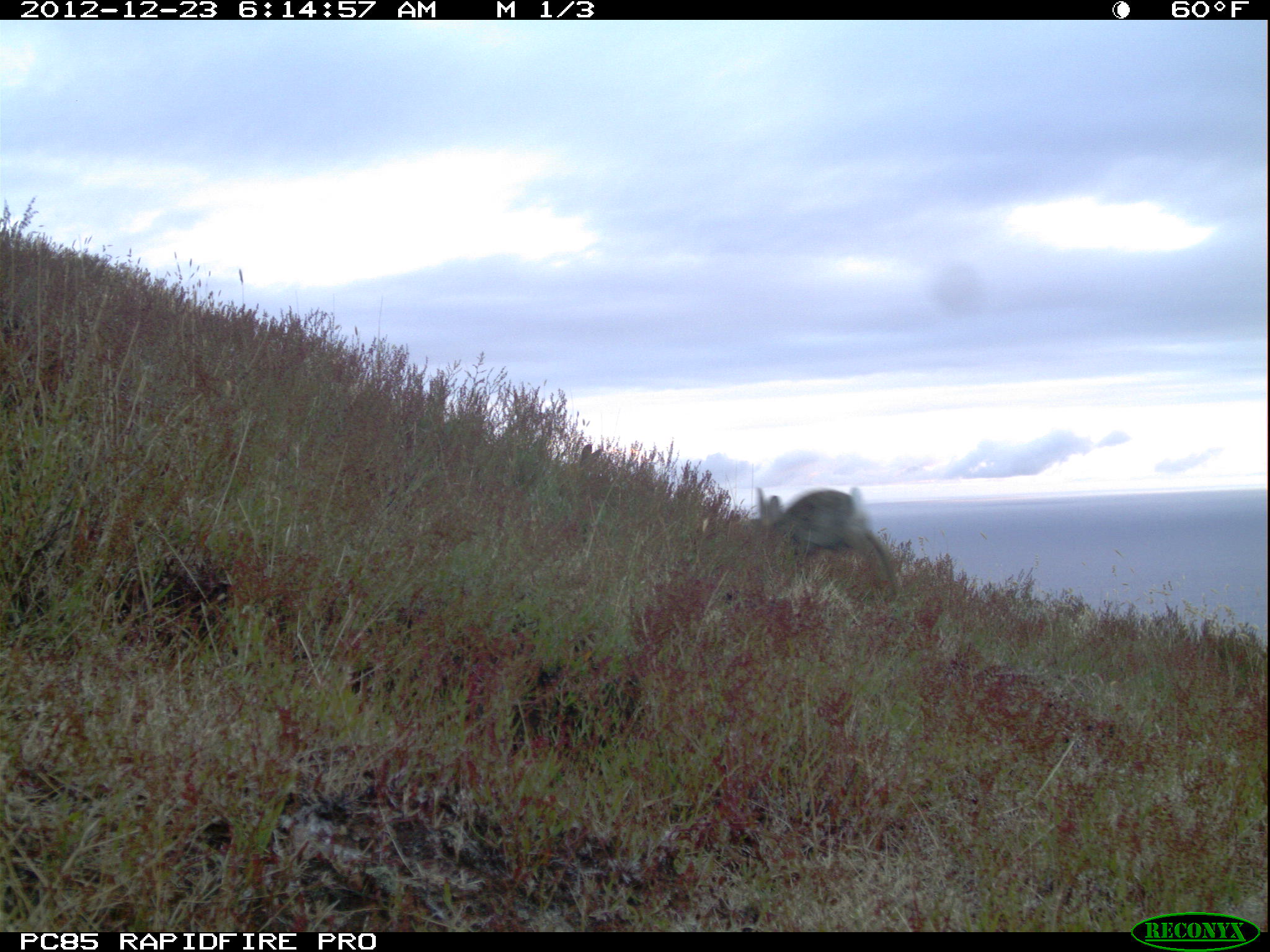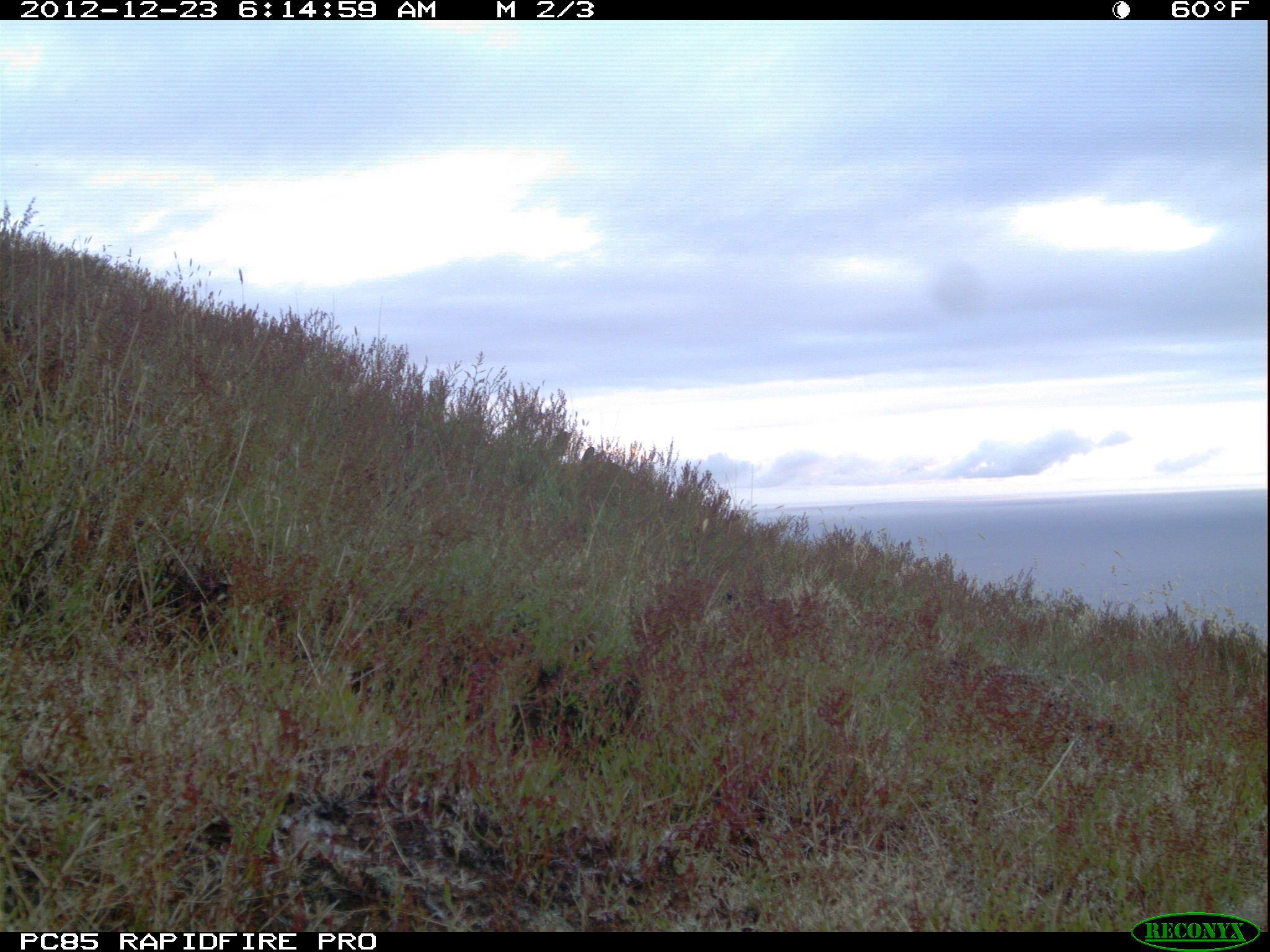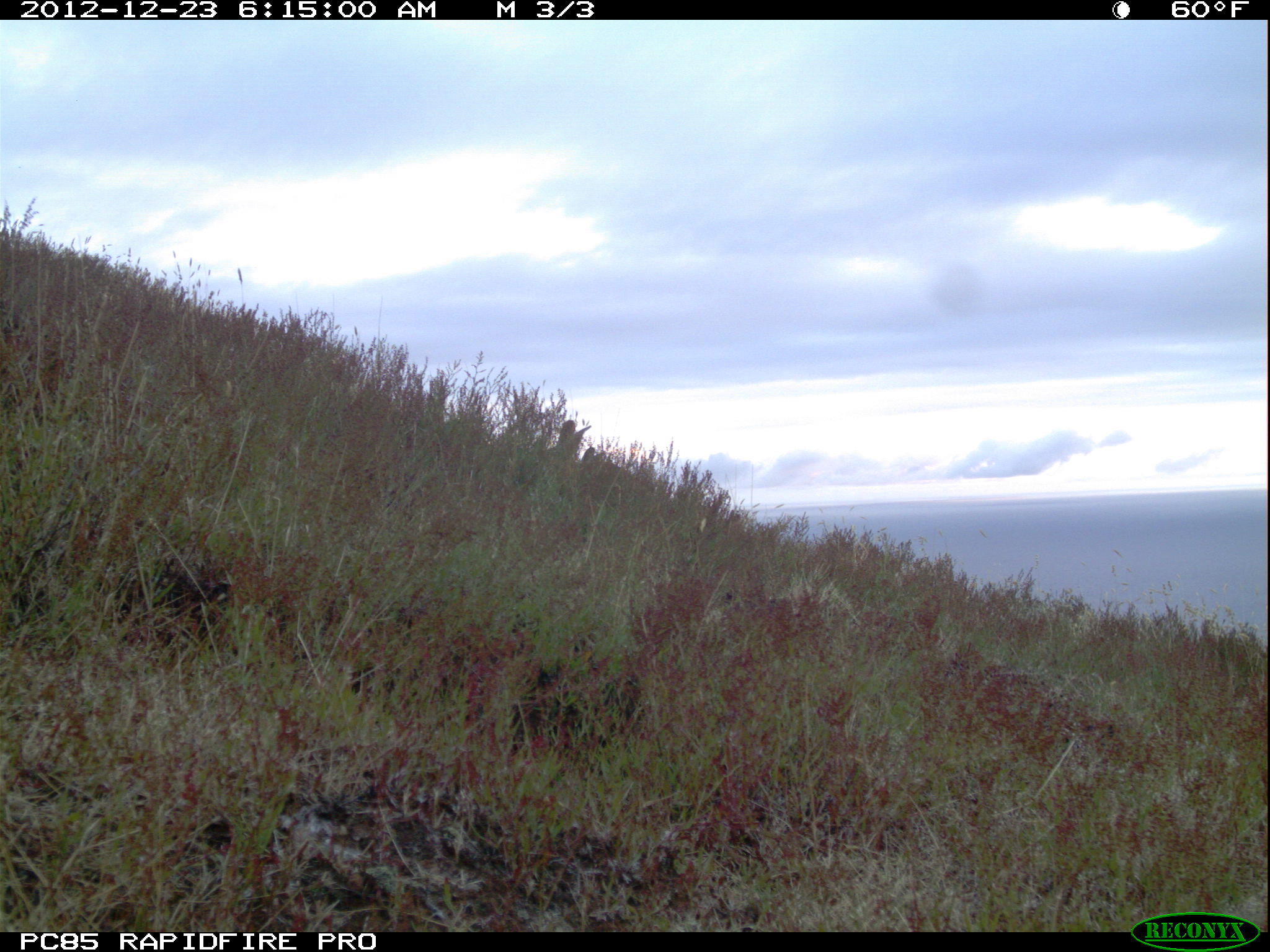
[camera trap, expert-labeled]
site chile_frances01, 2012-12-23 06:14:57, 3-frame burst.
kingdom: Animalia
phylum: Chordata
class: Mammalia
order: Lagomorpha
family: Leporidae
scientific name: Leporidae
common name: rabbits and hares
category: rabbit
Rabbit (rabbits and hares) (Leporidae).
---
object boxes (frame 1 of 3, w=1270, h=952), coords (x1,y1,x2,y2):
rabbit: (738,477,910,603)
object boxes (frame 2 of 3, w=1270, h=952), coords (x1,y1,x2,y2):
rabbit: (580,444,629,492)
unknown: (539,416,576,486)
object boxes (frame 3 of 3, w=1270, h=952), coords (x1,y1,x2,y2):
rabbit: (543,414,596,473); (579,444,613,475)